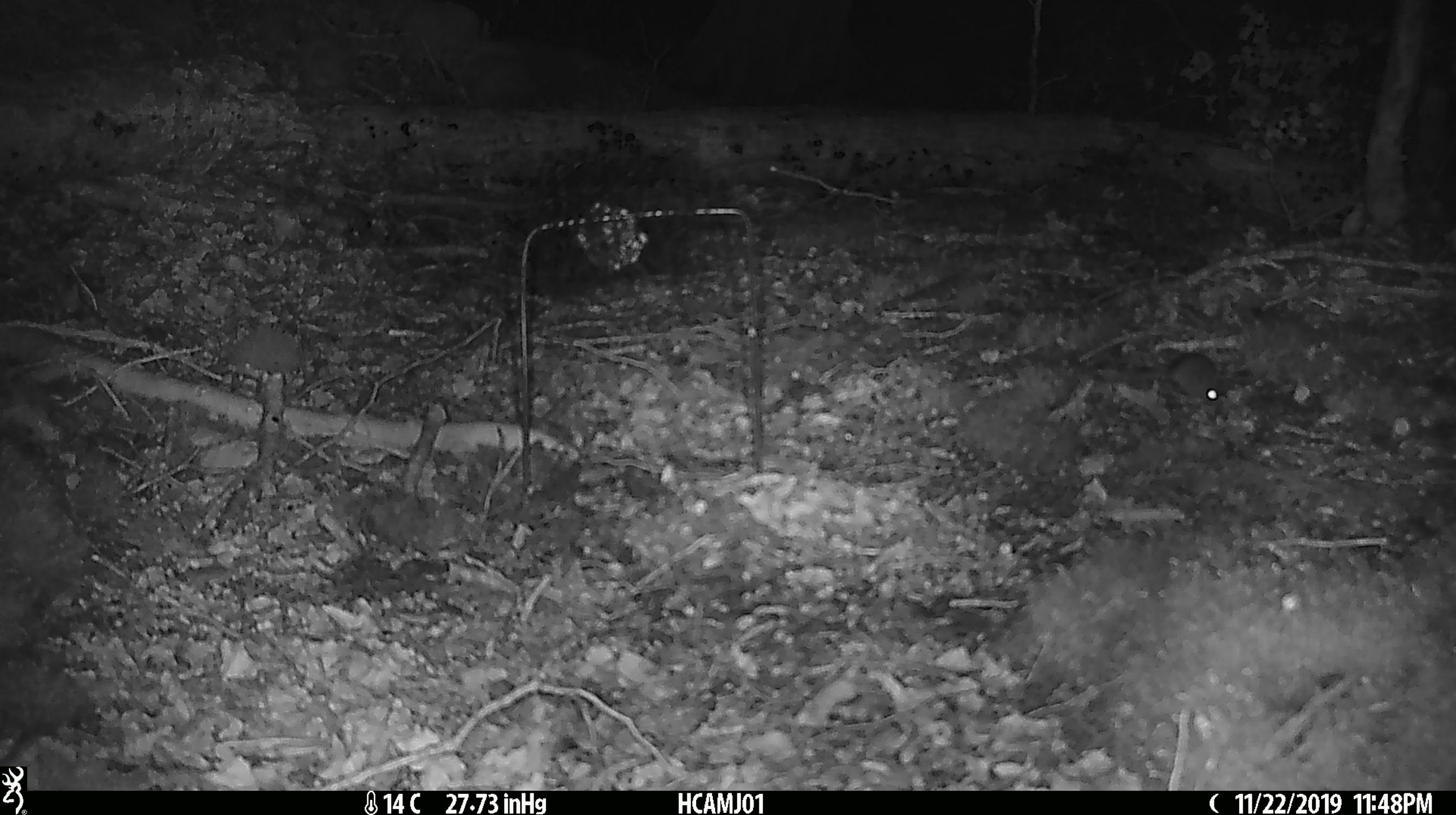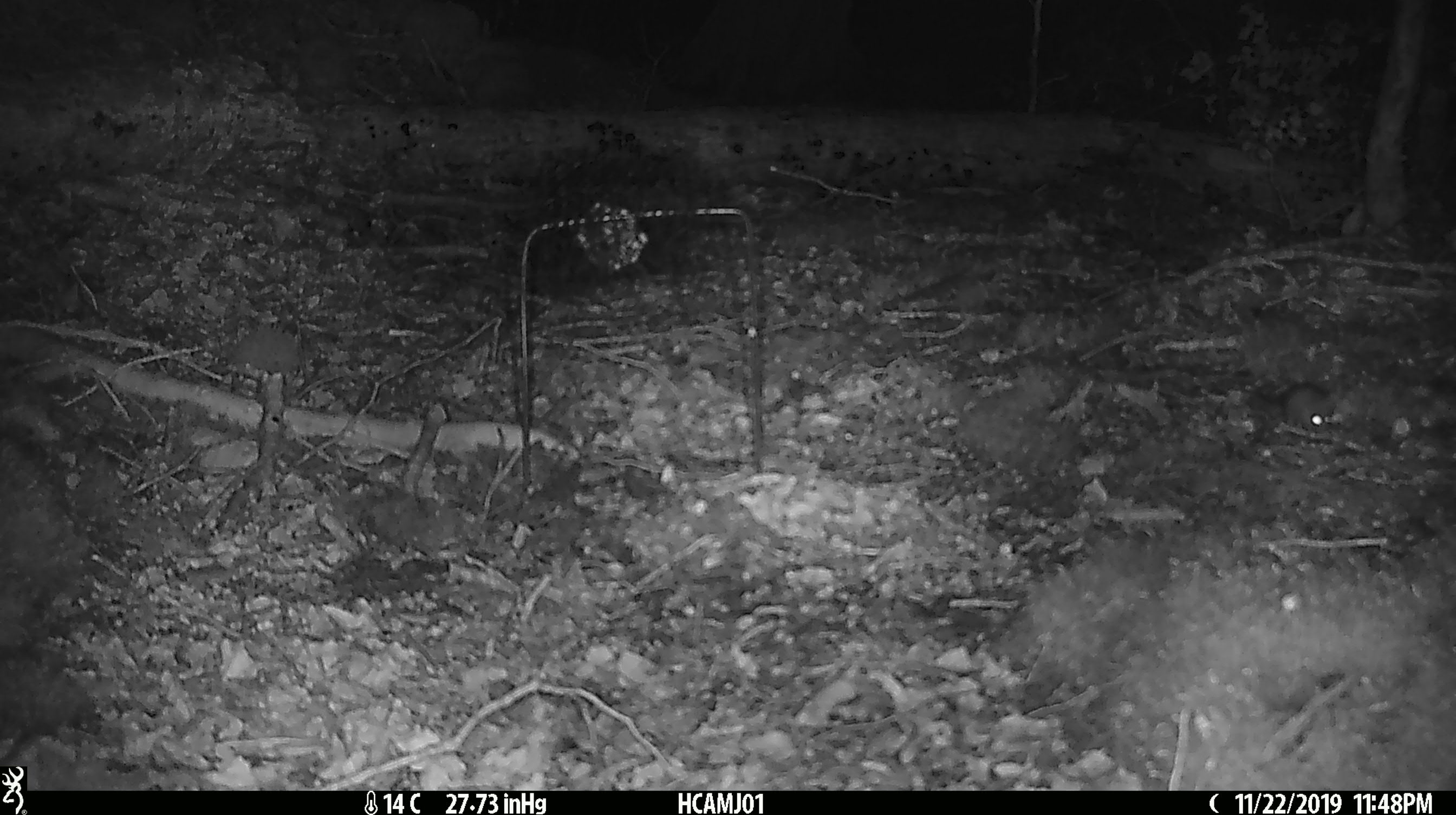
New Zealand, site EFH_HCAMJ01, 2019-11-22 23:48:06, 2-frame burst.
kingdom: Animalia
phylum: Chordata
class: Mammalia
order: Rodentia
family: Muridae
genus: Mus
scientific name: Mus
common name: mouse